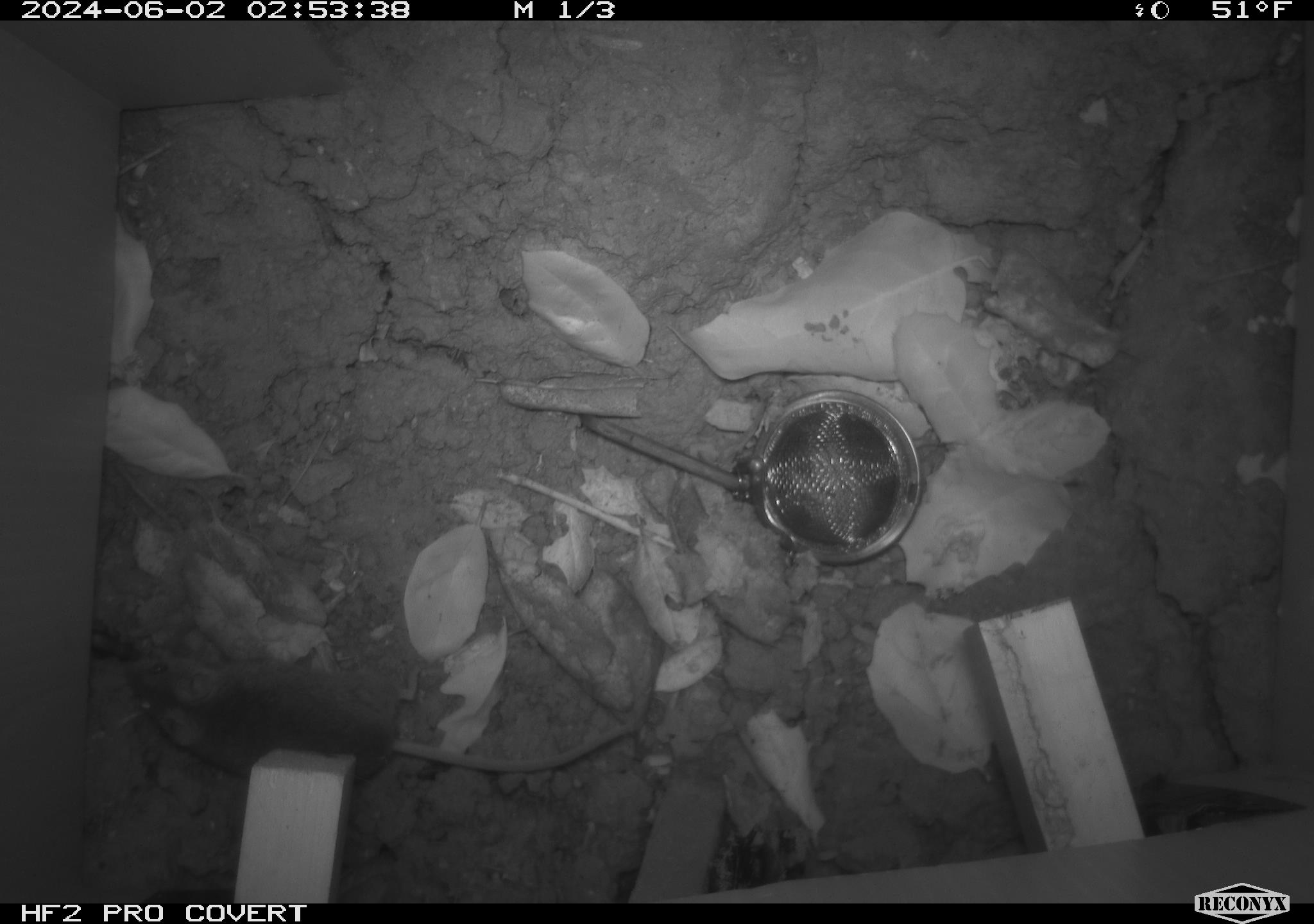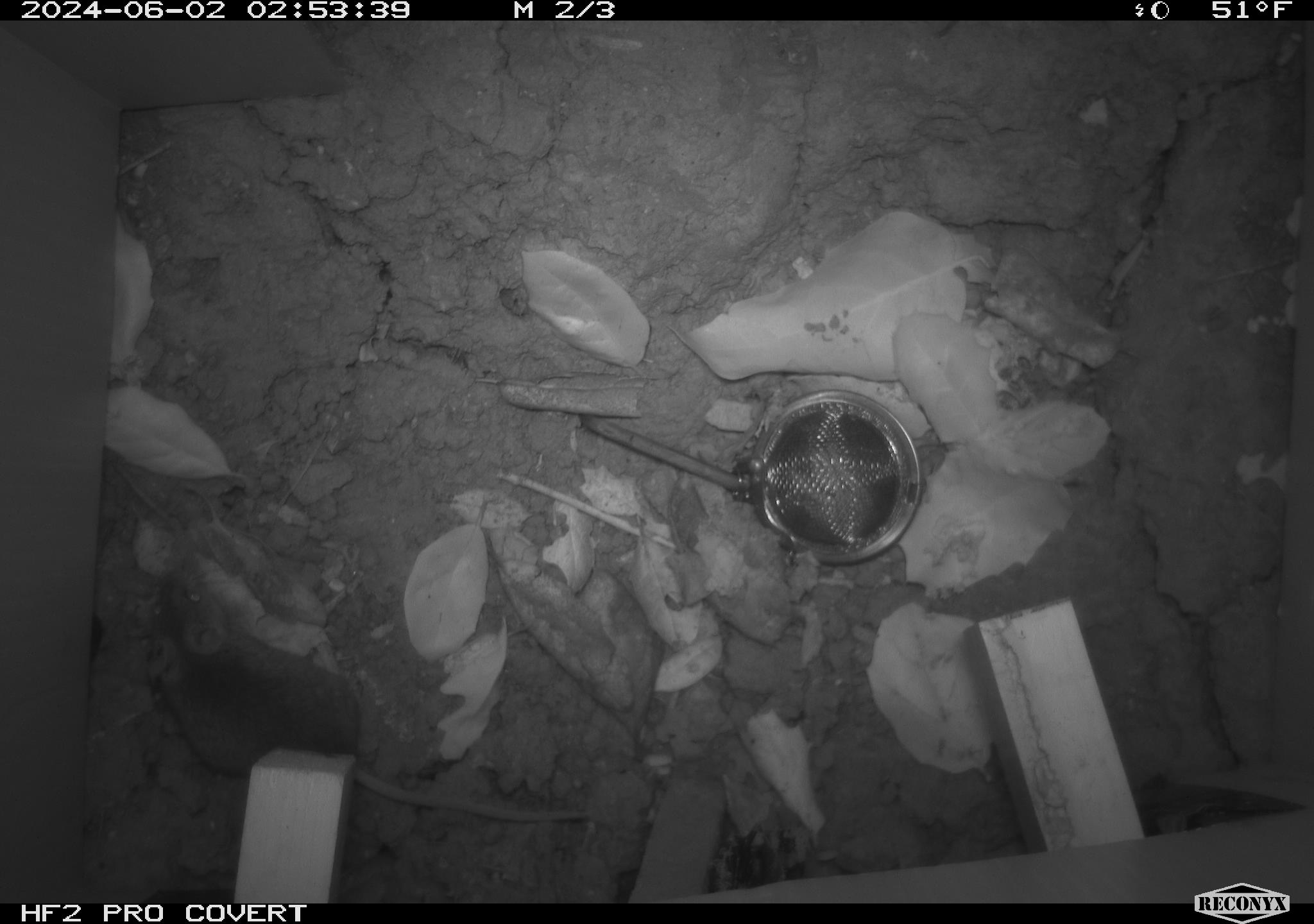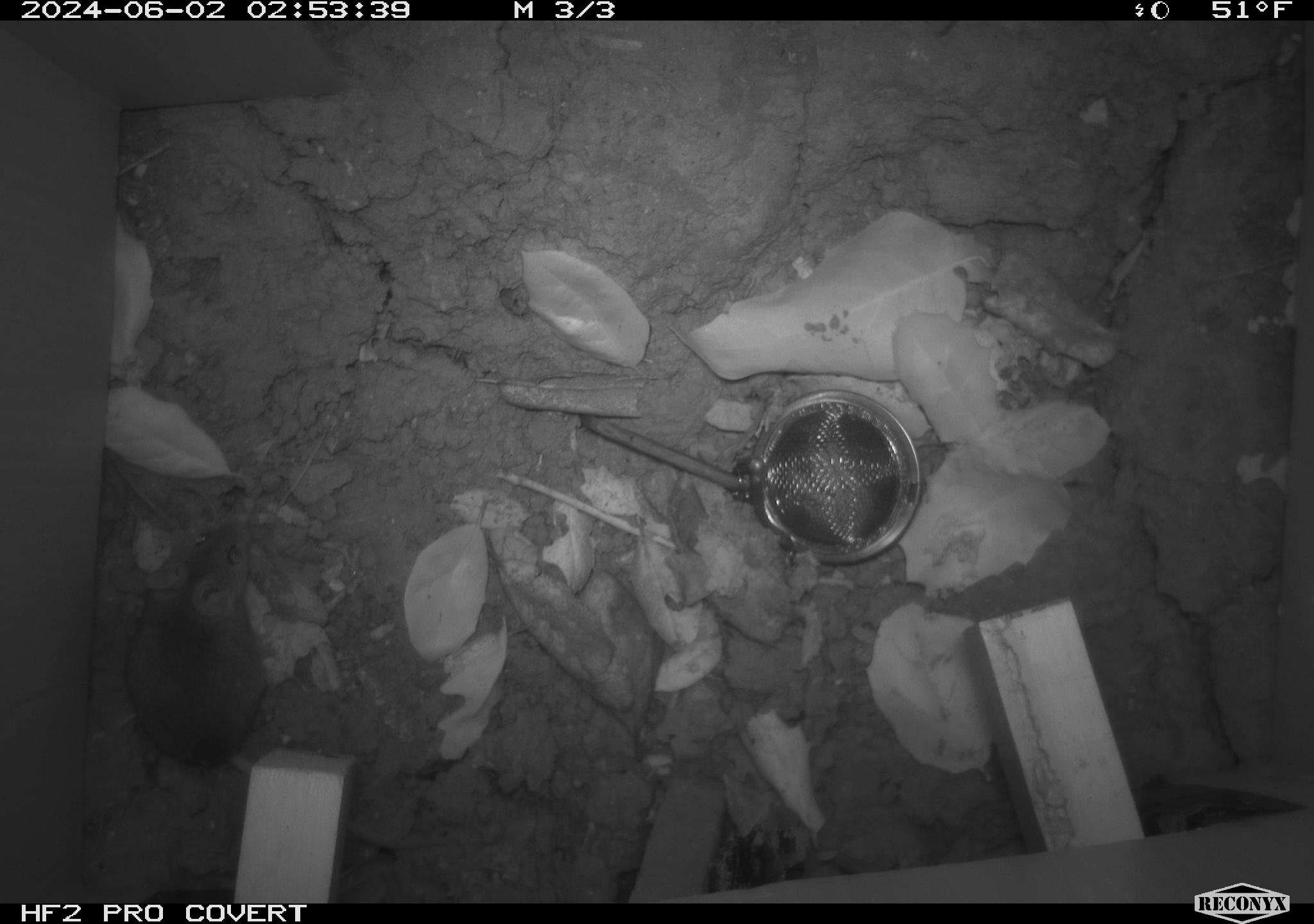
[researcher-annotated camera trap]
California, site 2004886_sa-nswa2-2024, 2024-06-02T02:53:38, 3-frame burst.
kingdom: Animalia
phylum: Chordata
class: Mammalia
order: Rodentia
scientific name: Rodentia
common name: rodent